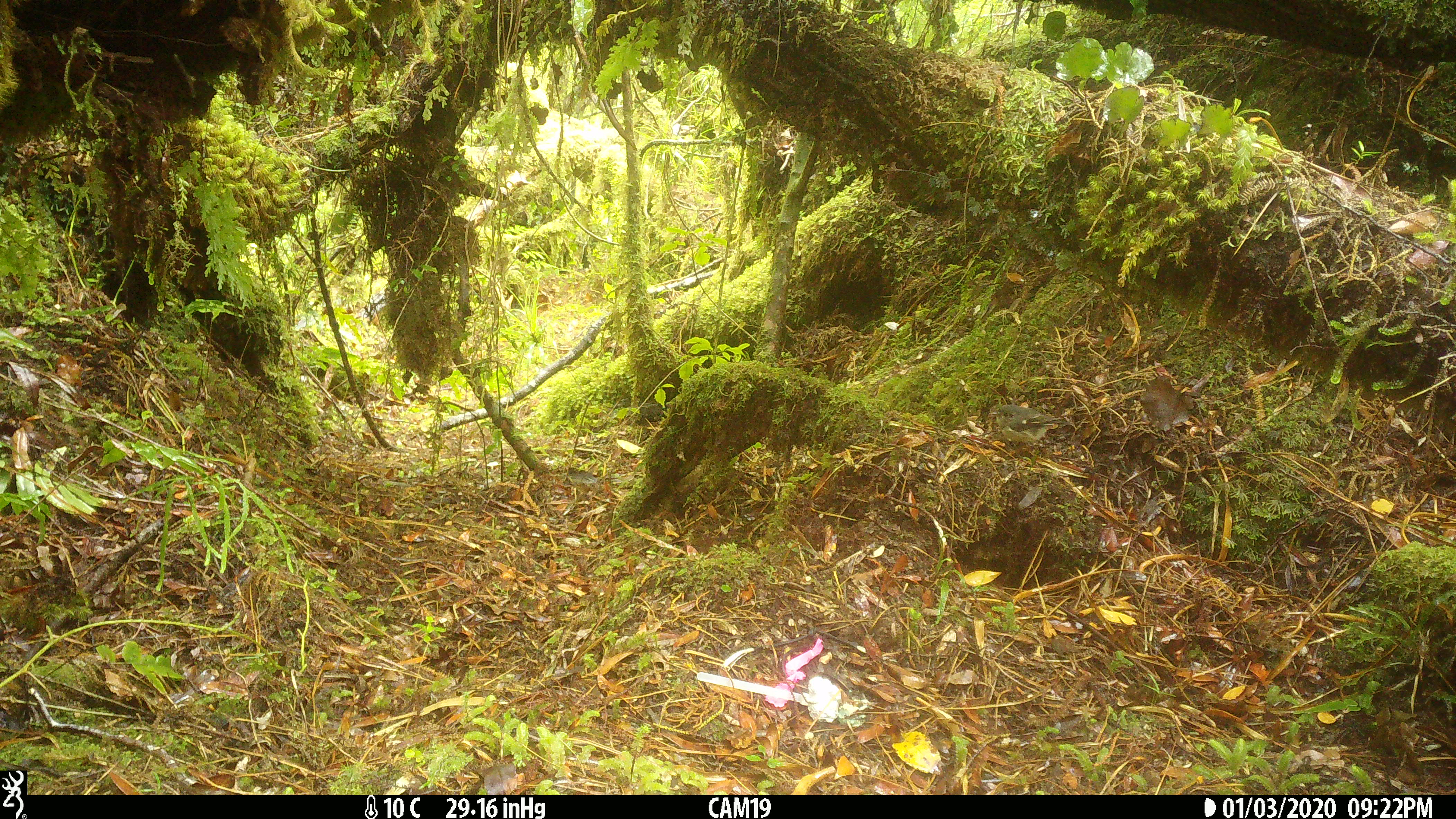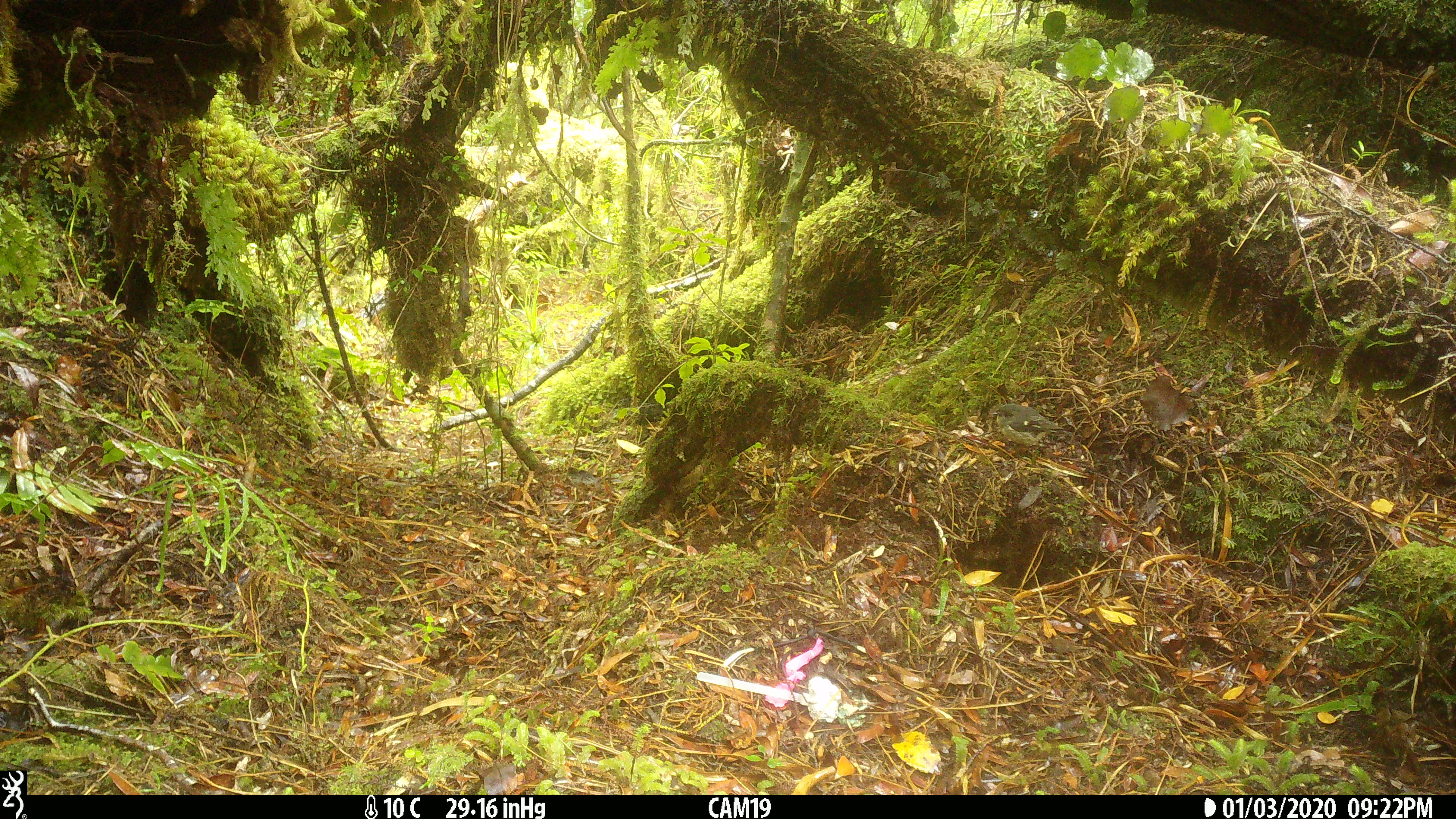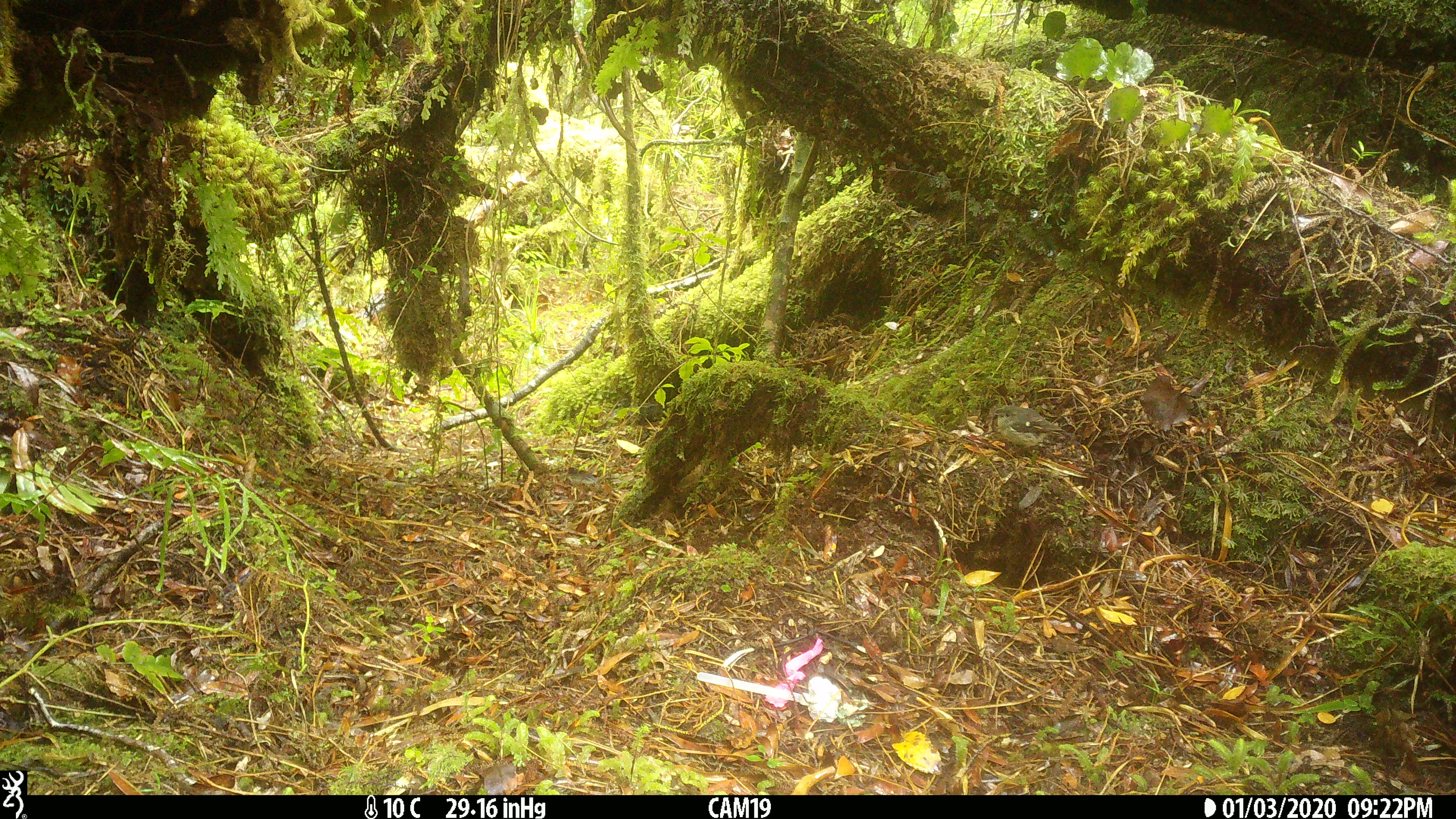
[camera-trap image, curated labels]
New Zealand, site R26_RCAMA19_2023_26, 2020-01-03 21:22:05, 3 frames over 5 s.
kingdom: Animalia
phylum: Chordata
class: Aves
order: Passeriformes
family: Petroicidae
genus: Petroica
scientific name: Petroica macrocephala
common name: tomtit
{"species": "tomtit (Petroica macrocephala)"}